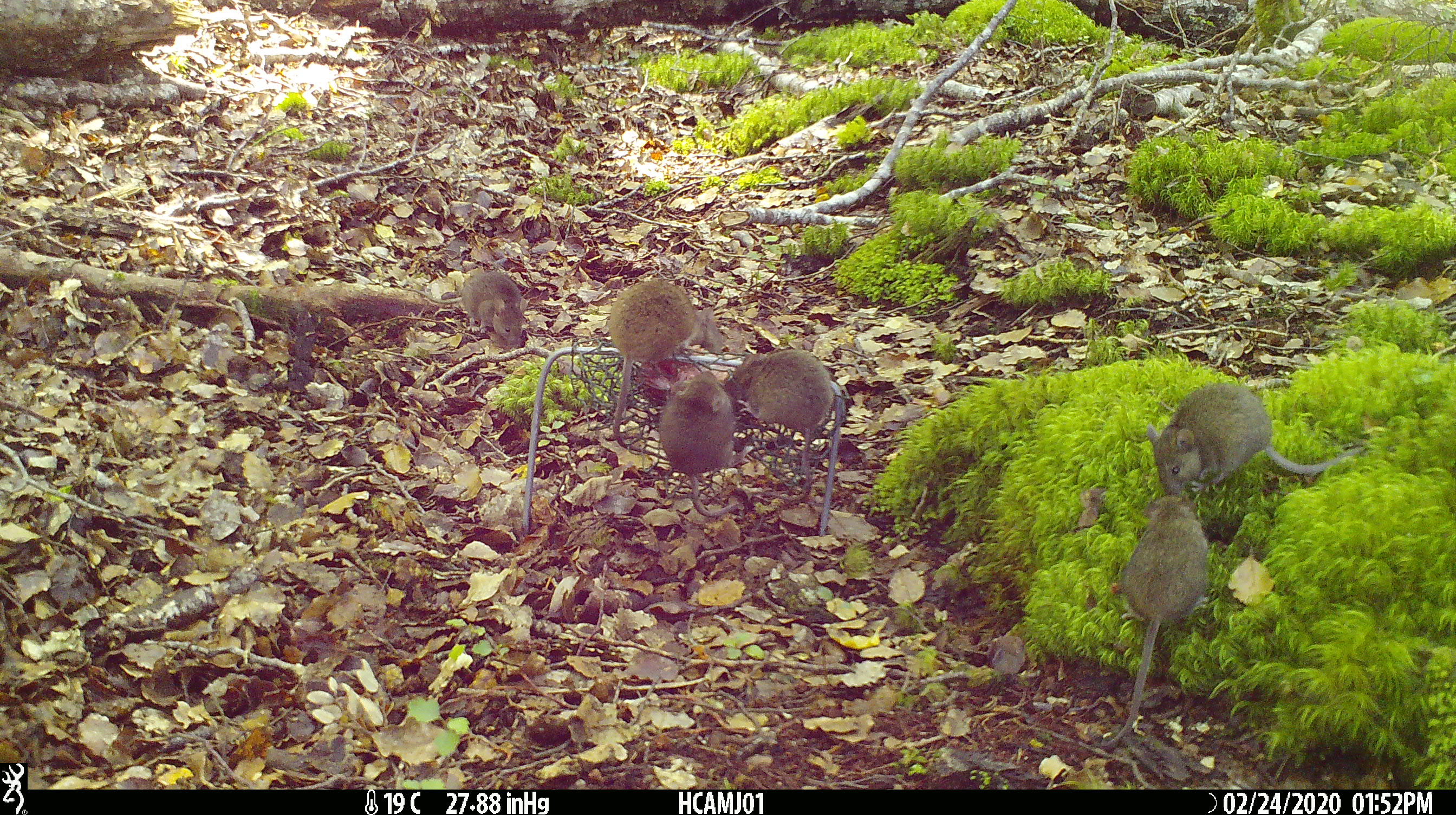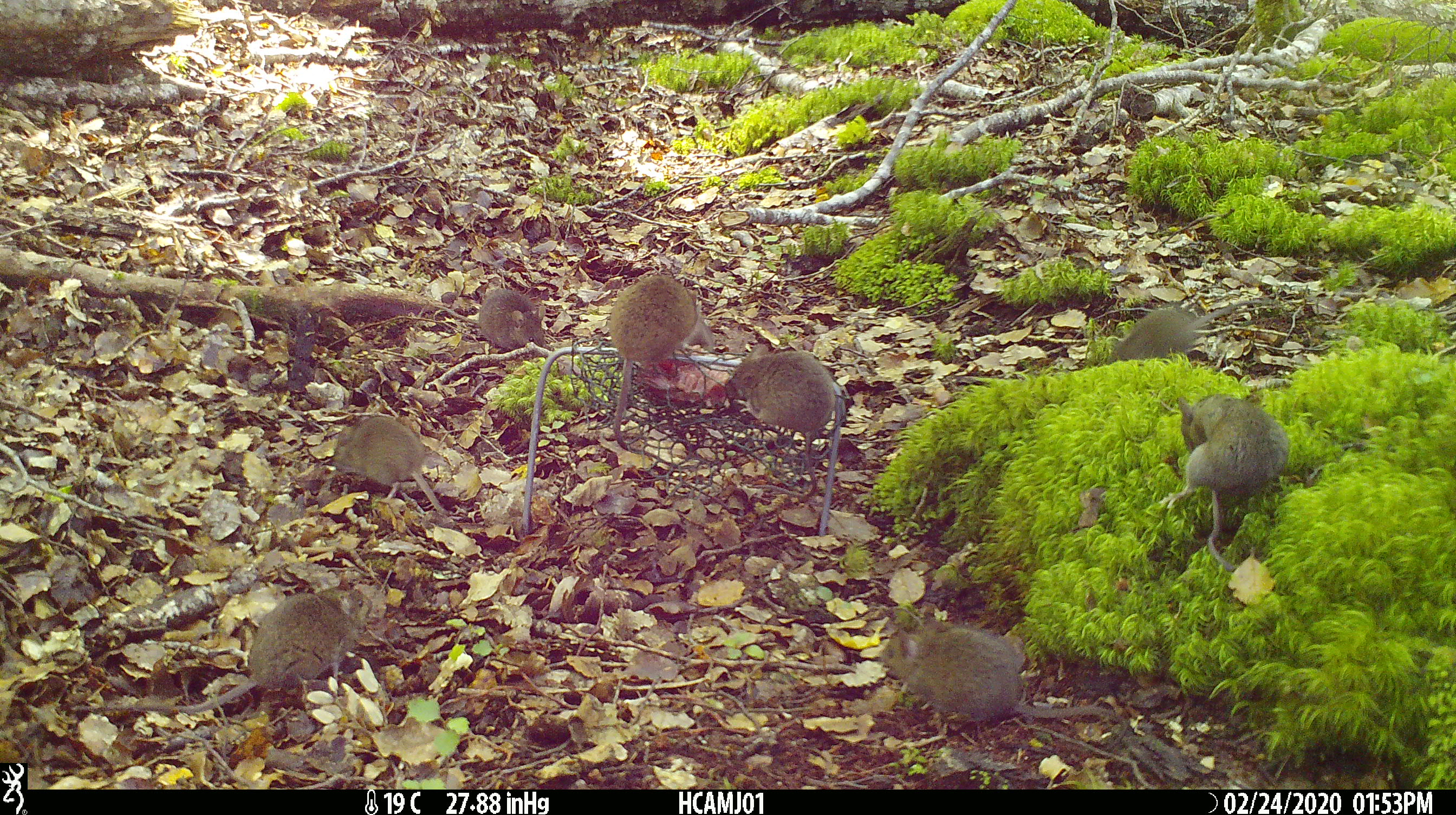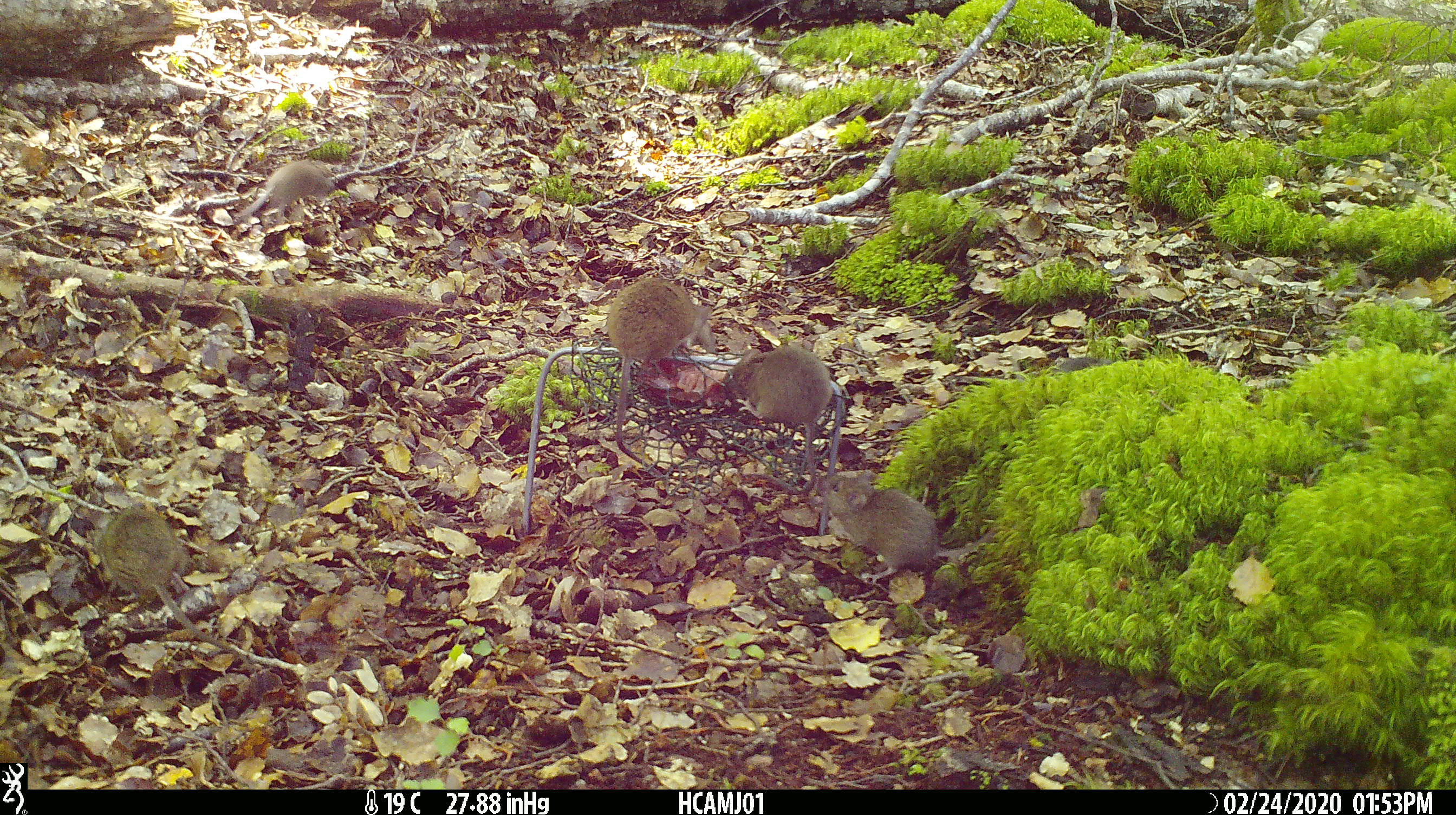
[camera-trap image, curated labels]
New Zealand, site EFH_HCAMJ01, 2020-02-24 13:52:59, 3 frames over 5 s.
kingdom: Animalia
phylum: Chordata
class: Mammalia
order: Rodentia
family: Muridae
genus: Mus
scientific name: Mus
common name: mouse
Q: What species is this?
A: Mouse (Mus).